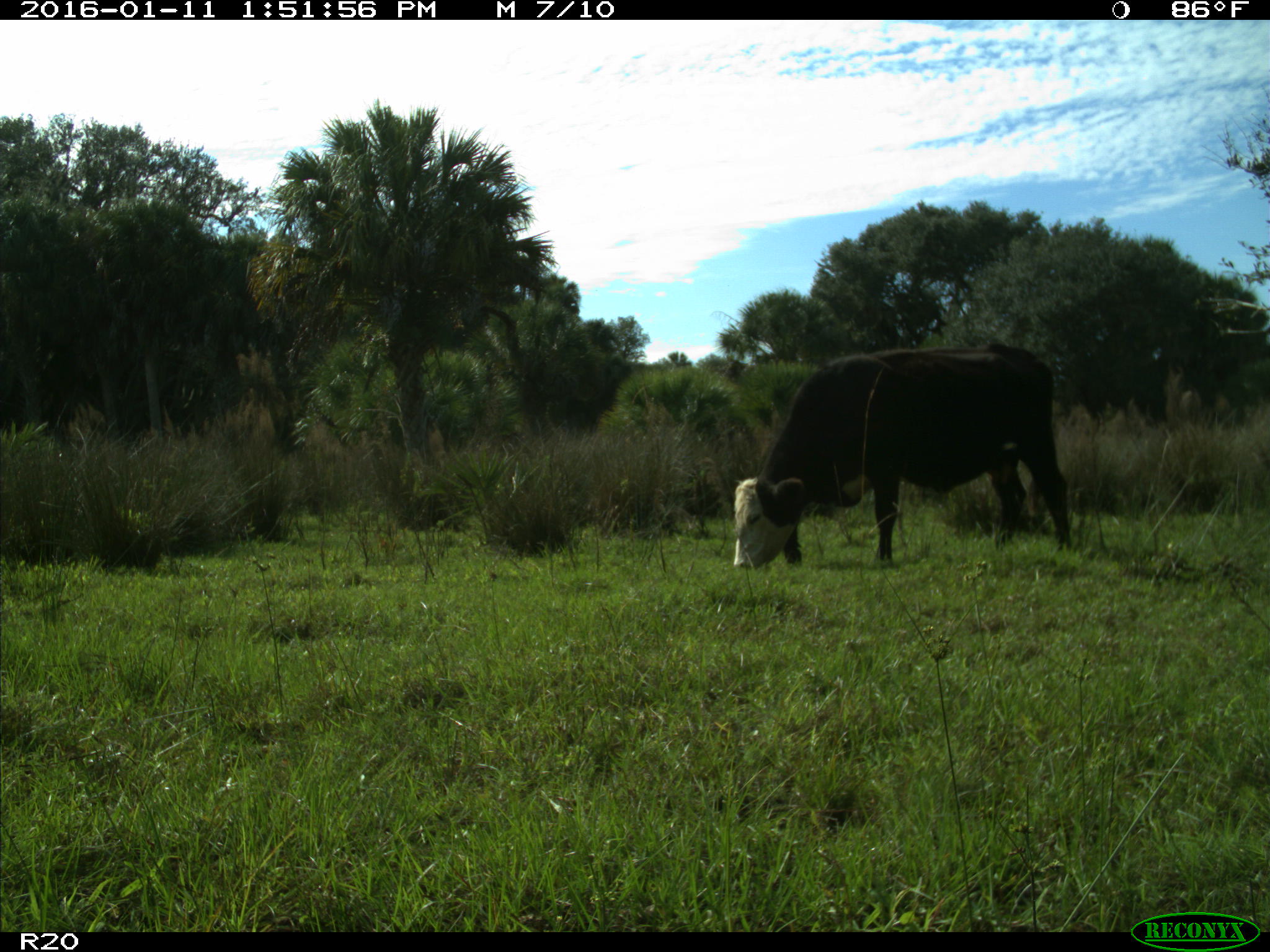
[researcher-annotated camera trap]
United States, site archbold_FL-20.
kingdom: Animalia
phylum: Chordata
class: Mammalia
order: Artiodactyla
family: Bovidae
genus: Bos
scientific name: Bos taurus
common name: domestic cow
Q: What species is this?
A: Bos taurus (domestic cow).